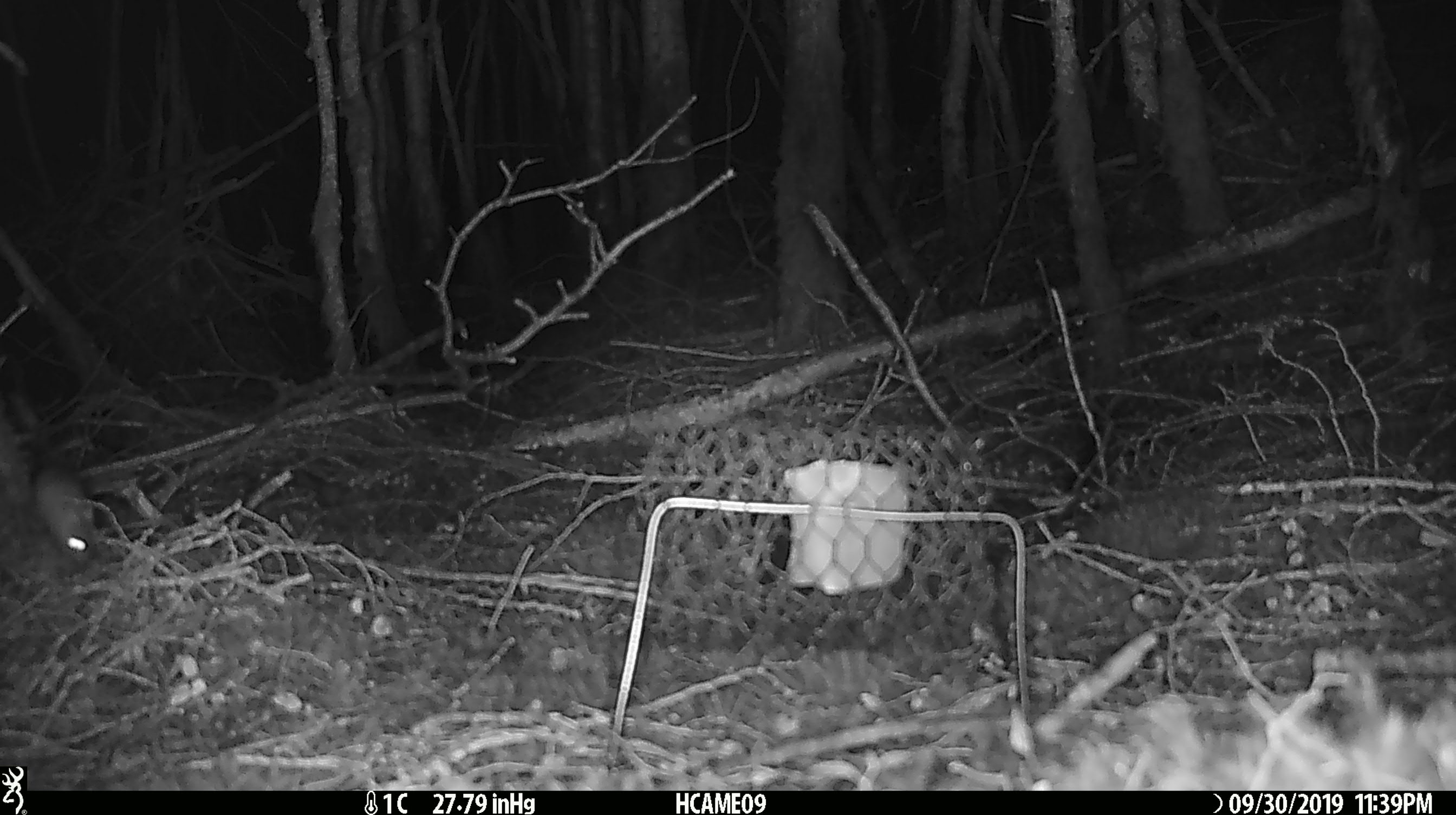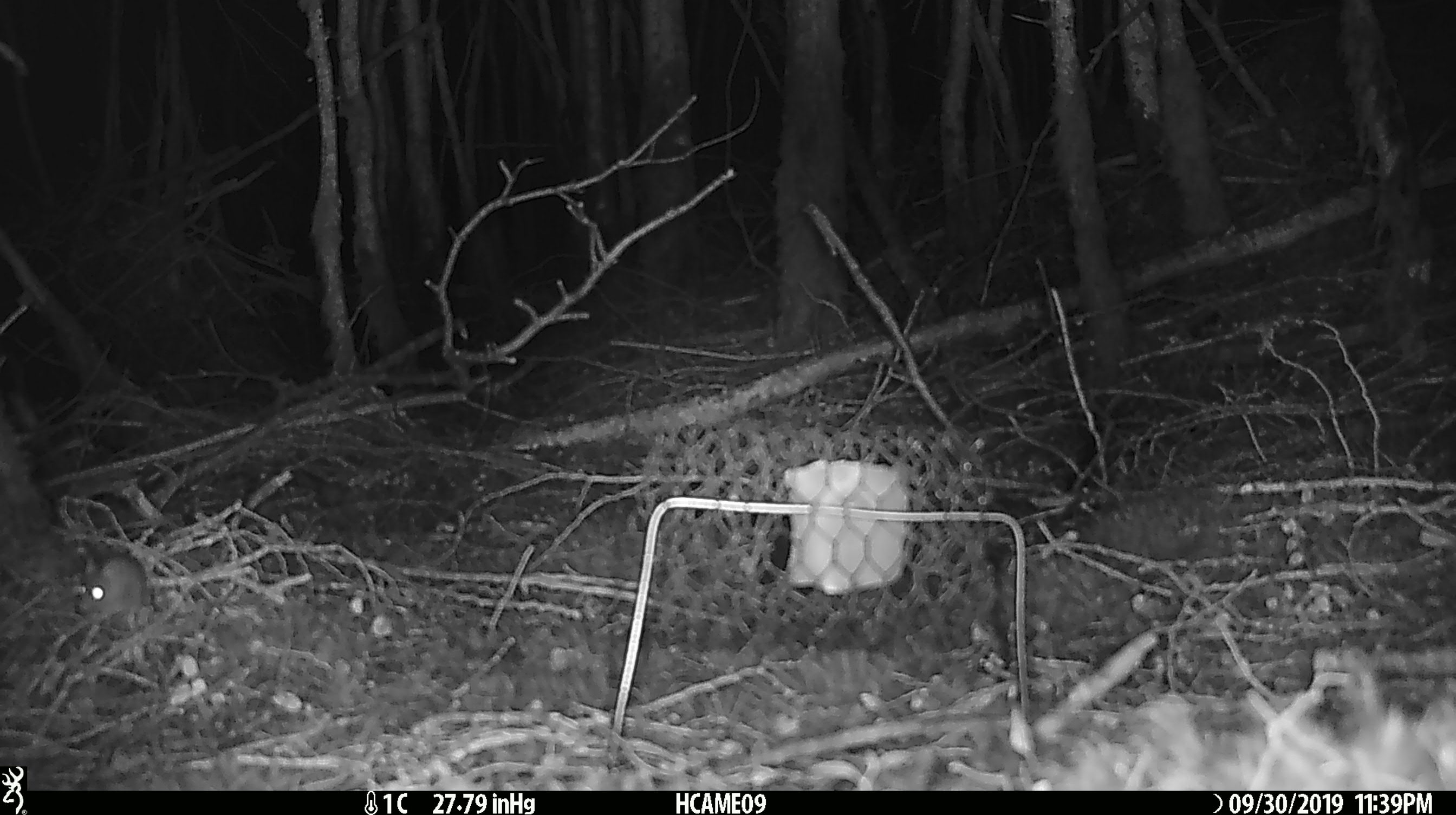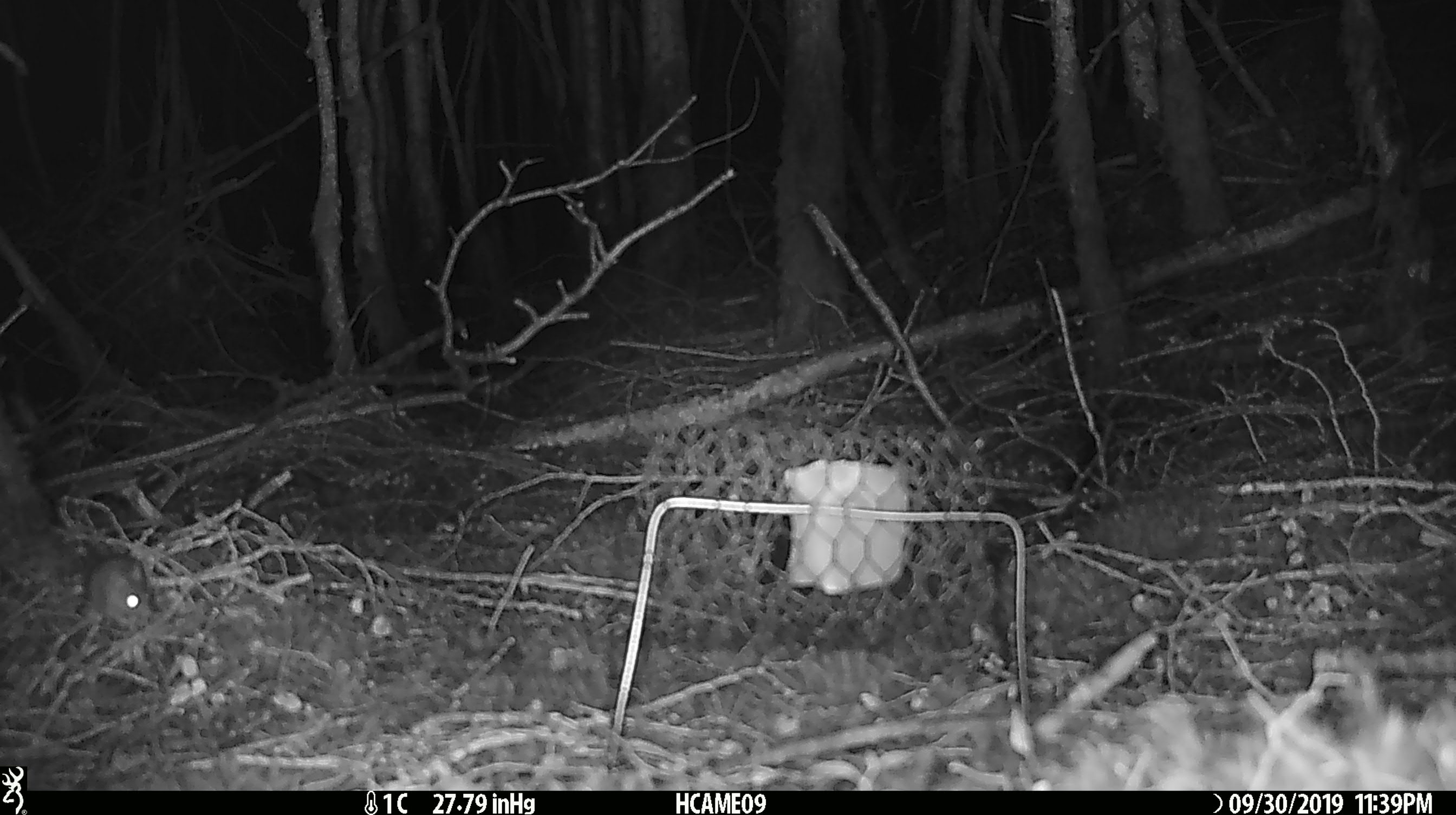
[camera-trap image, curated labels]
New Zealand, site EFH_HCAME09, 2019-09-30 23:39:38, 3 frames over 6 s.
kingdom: Animalia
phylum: Chordata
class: Mammalia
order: Rodentia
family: Muridae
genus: Mus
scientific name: Mus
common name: mouse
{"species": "mouse (Mus)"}